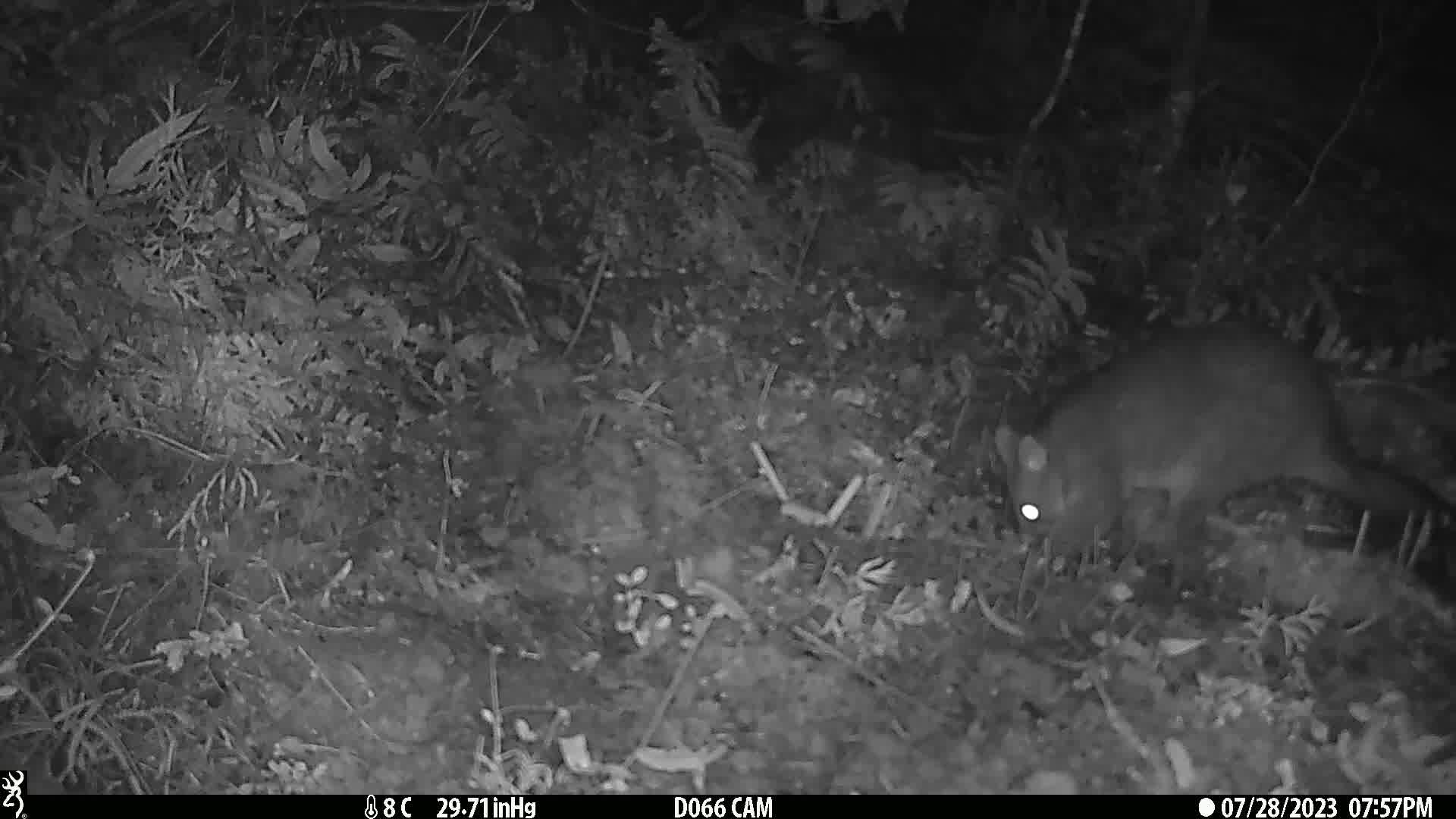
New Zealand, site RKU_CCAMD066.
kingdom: Animalia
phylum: Chordata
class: Mammalia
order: Diprotodontia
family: Phalangeridae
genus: Trichosurus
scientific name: Trichosurus vulpecula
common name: common brushtail possum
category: possum